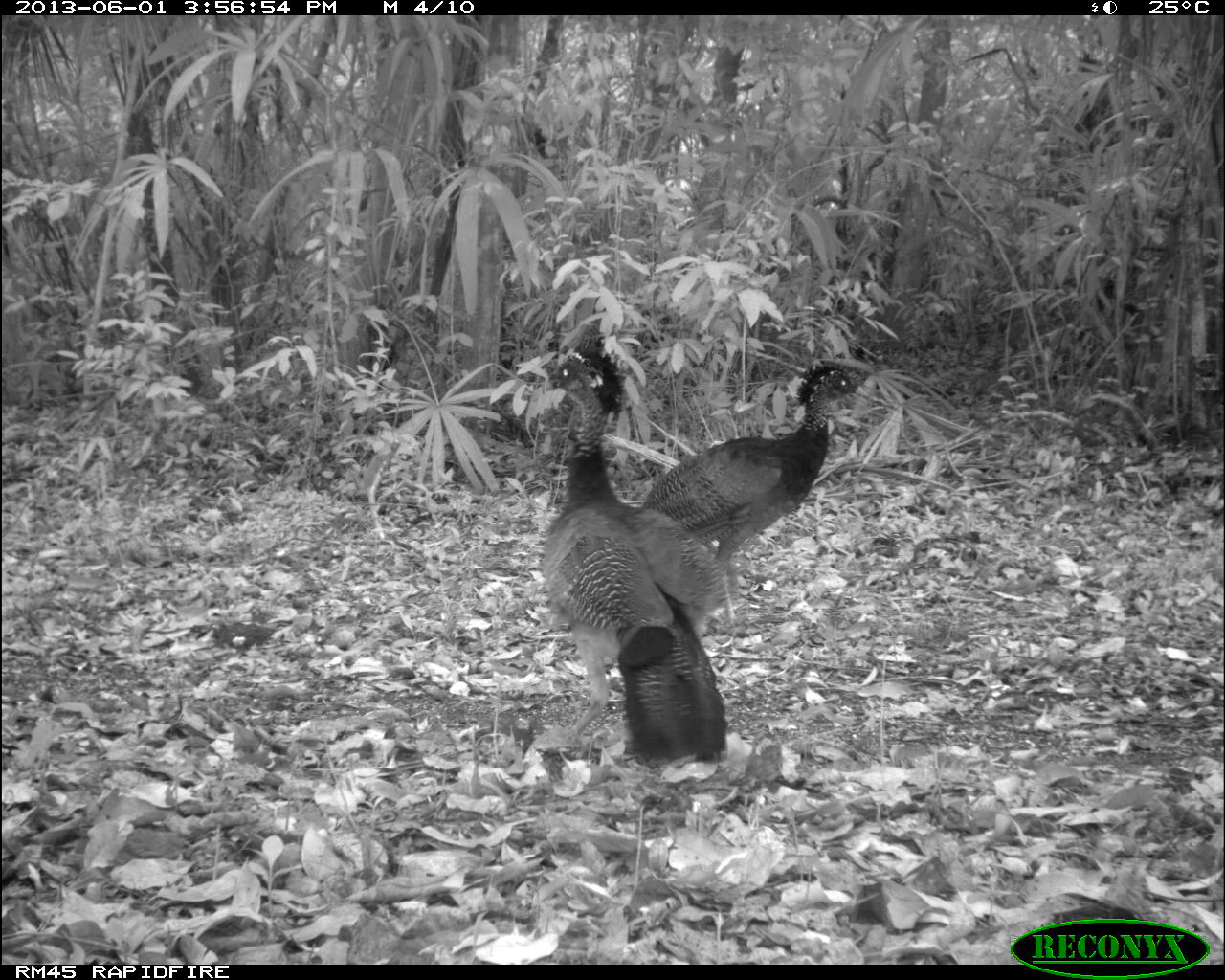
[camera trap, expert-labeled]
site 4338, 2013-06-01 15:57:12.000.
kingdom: Animalia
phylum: Chordata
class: Aves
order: Galliformes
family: Cracidae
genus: Crax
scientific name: Crax rubra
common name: great curassow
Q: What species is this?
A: Crax rubra (great curassow).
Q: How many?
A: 3.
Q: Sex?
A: Female.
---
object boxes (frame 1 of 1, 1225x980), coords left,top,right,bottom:
crax rubra: 537,323,730,770; 641,360,877,624